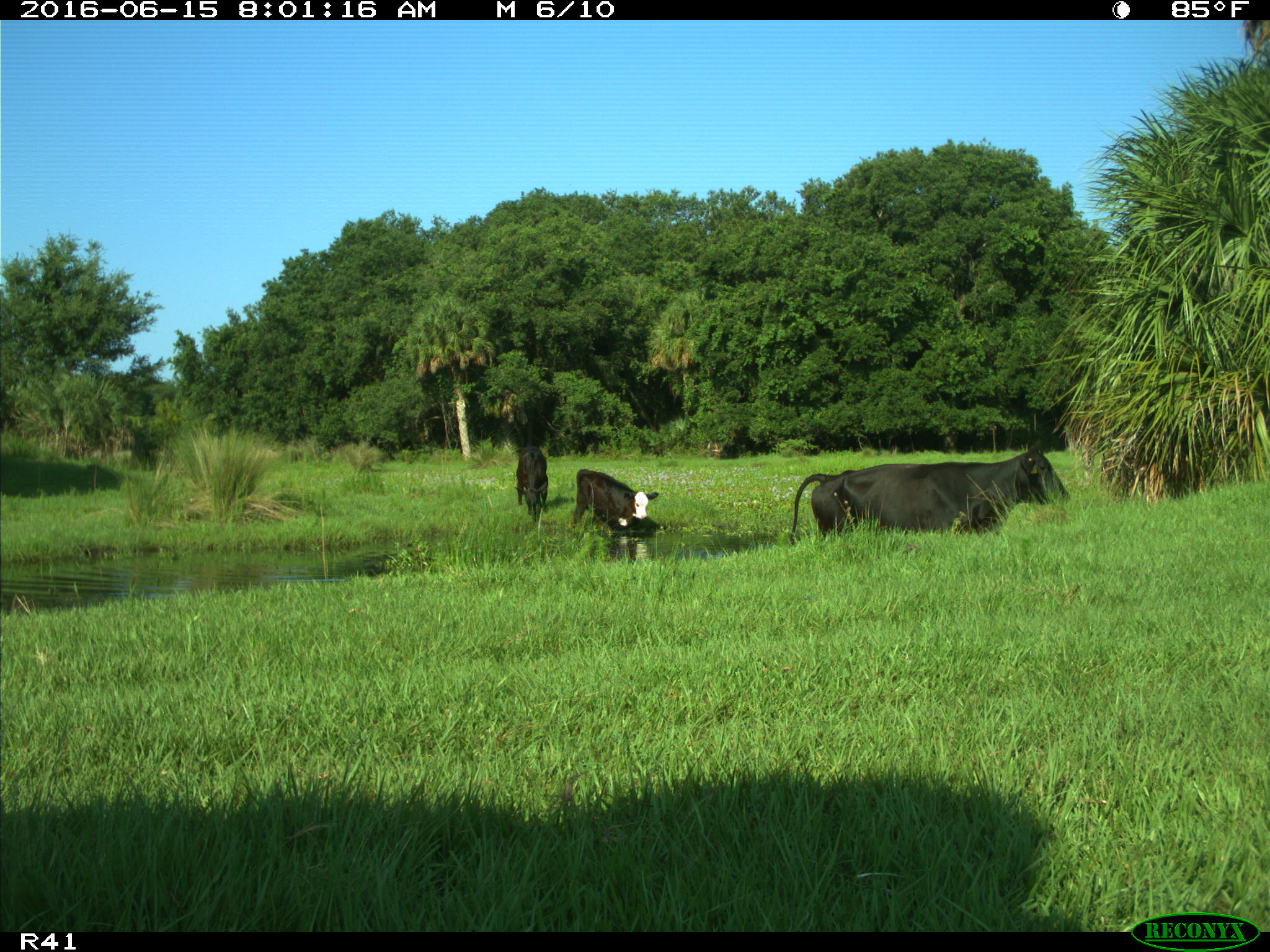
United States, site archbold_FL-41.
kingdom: Animalia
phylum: Chordata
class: Mammalia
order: Artiodactyla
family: Bovidae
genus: Bos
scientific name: Bos taurus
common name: domestic cow